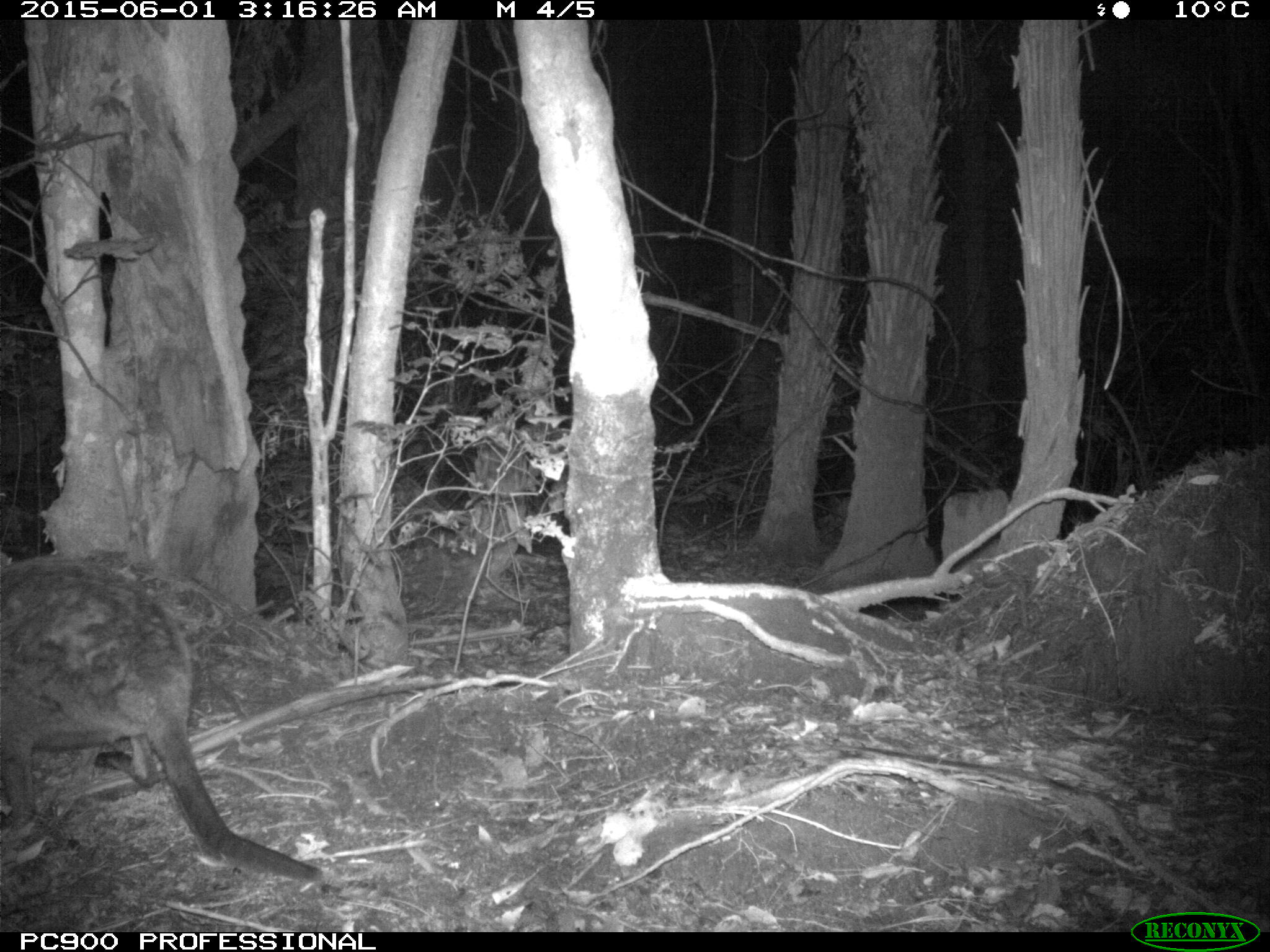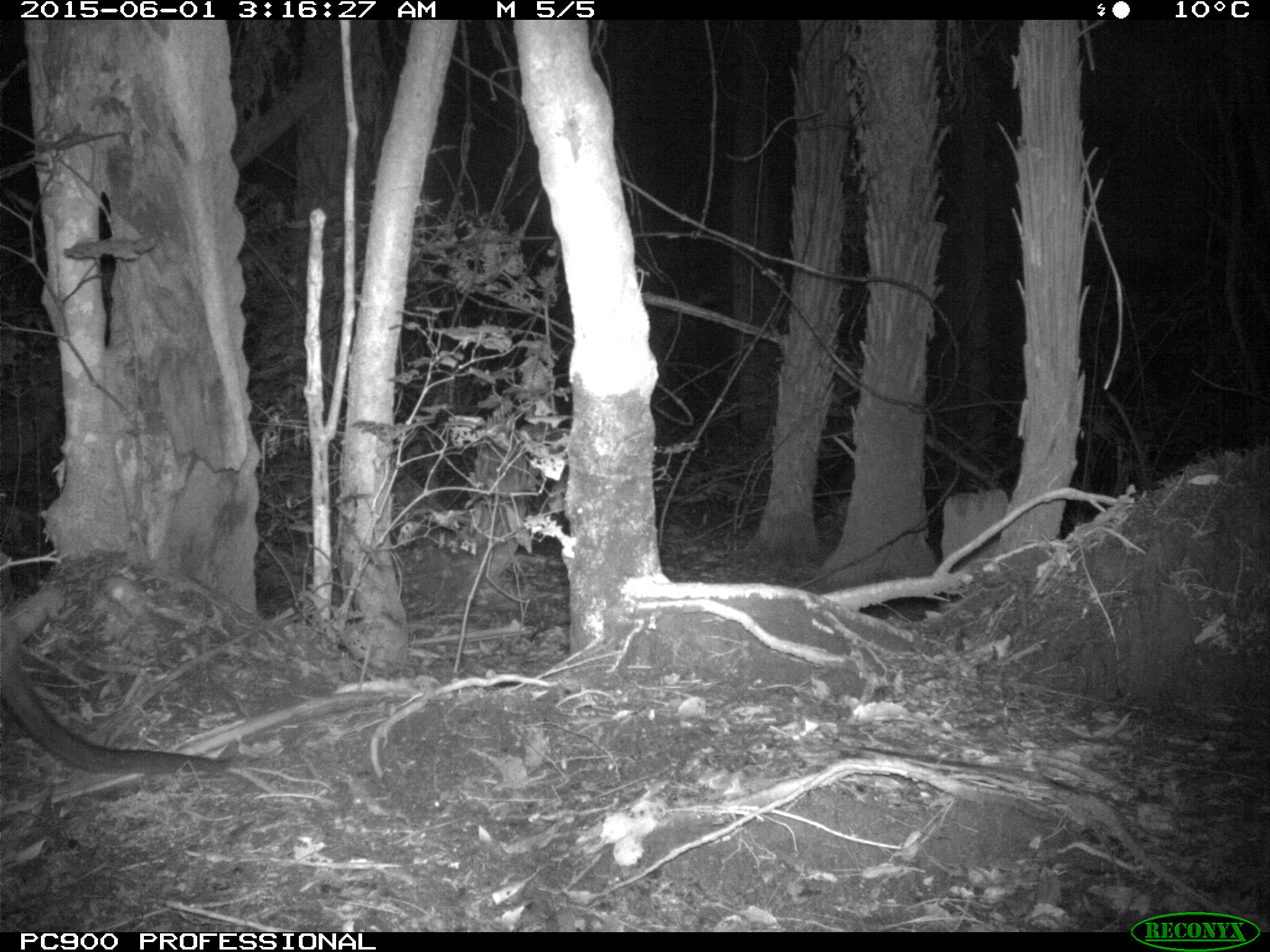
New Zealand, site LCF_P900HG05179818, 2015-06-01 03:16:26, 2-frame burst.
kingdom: Animalia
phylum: Chordata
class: Mammalia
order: Diprotodontia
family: Macropodidae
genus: Notamacropus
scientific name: Notamacropus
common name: wallaby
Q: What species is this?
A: Wallaby (Notamacropus).